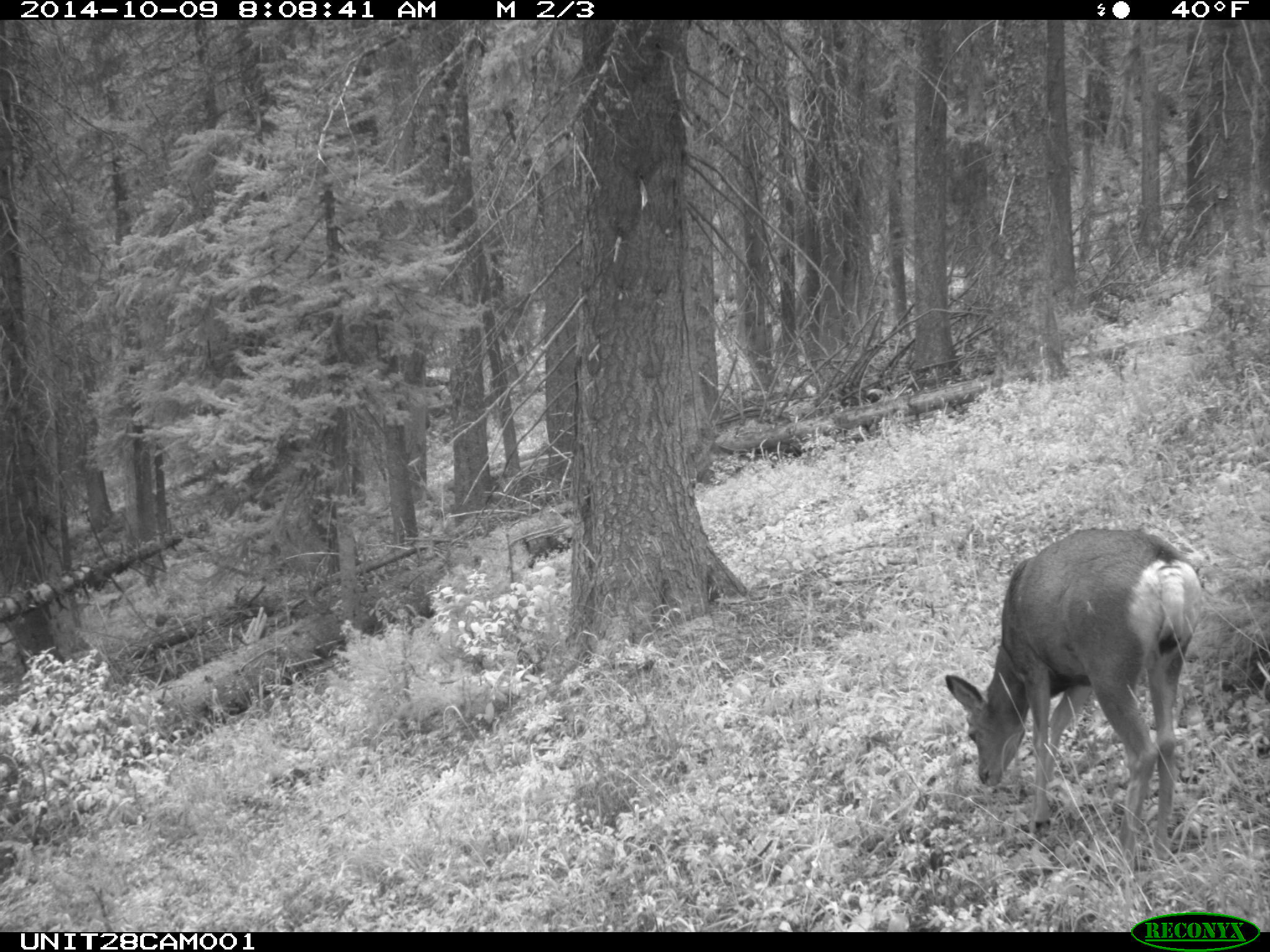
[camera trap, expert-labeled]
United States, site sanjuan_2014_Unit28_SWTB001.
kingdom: Animalia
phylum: Chordata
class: Mammalia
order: Artiodactyla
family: Cervidae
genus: Odocoileus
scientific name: Odocoileus hemionus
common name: mule deer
Odocoileus hemionus (mule deer).